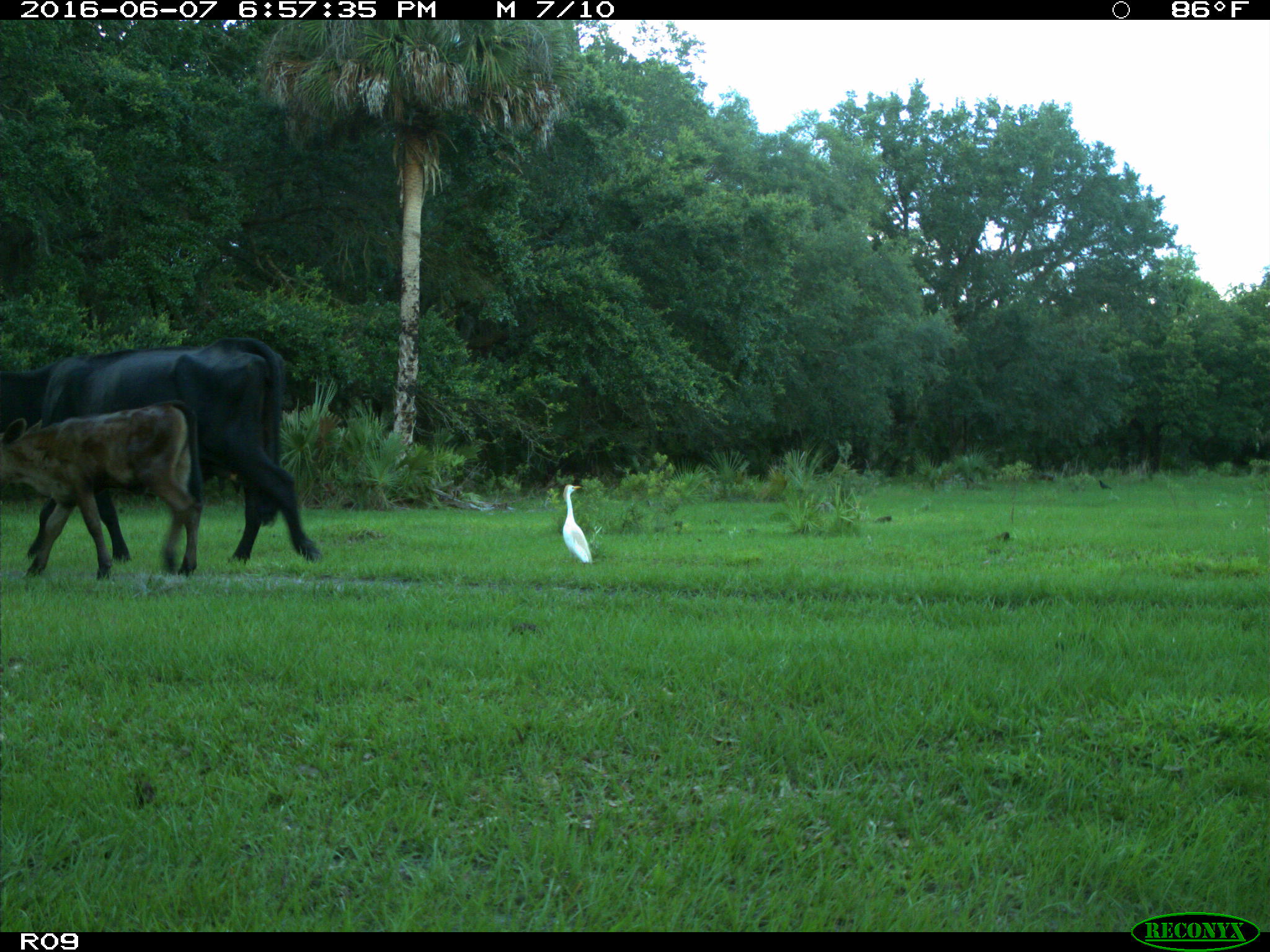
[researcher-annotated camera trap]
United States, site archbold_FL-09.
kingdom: Animalia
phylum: Chordata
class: Mammalia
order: Artiodactyla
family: Bovidae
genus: Bos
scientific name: Bos taurus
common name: domestic cow